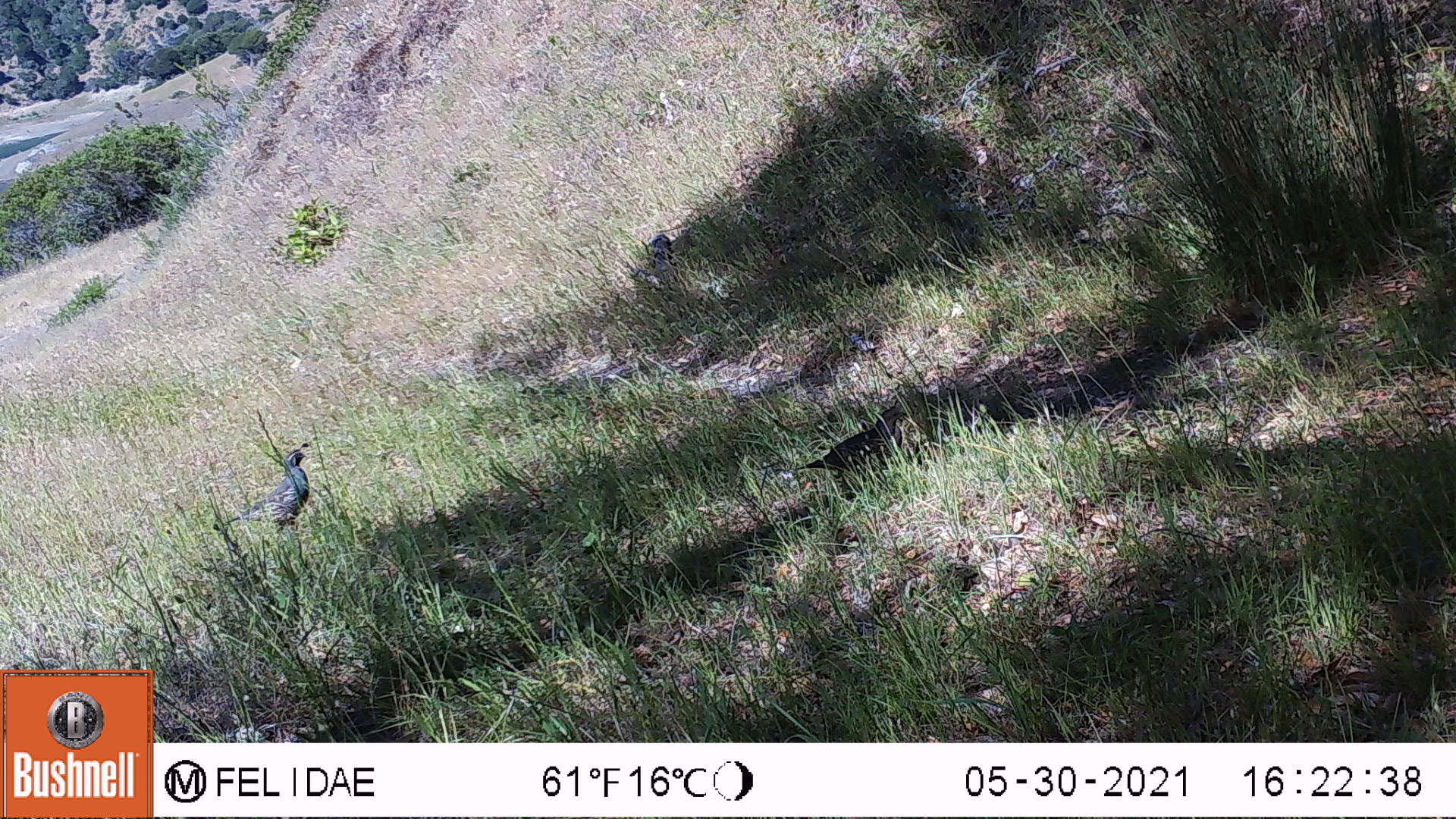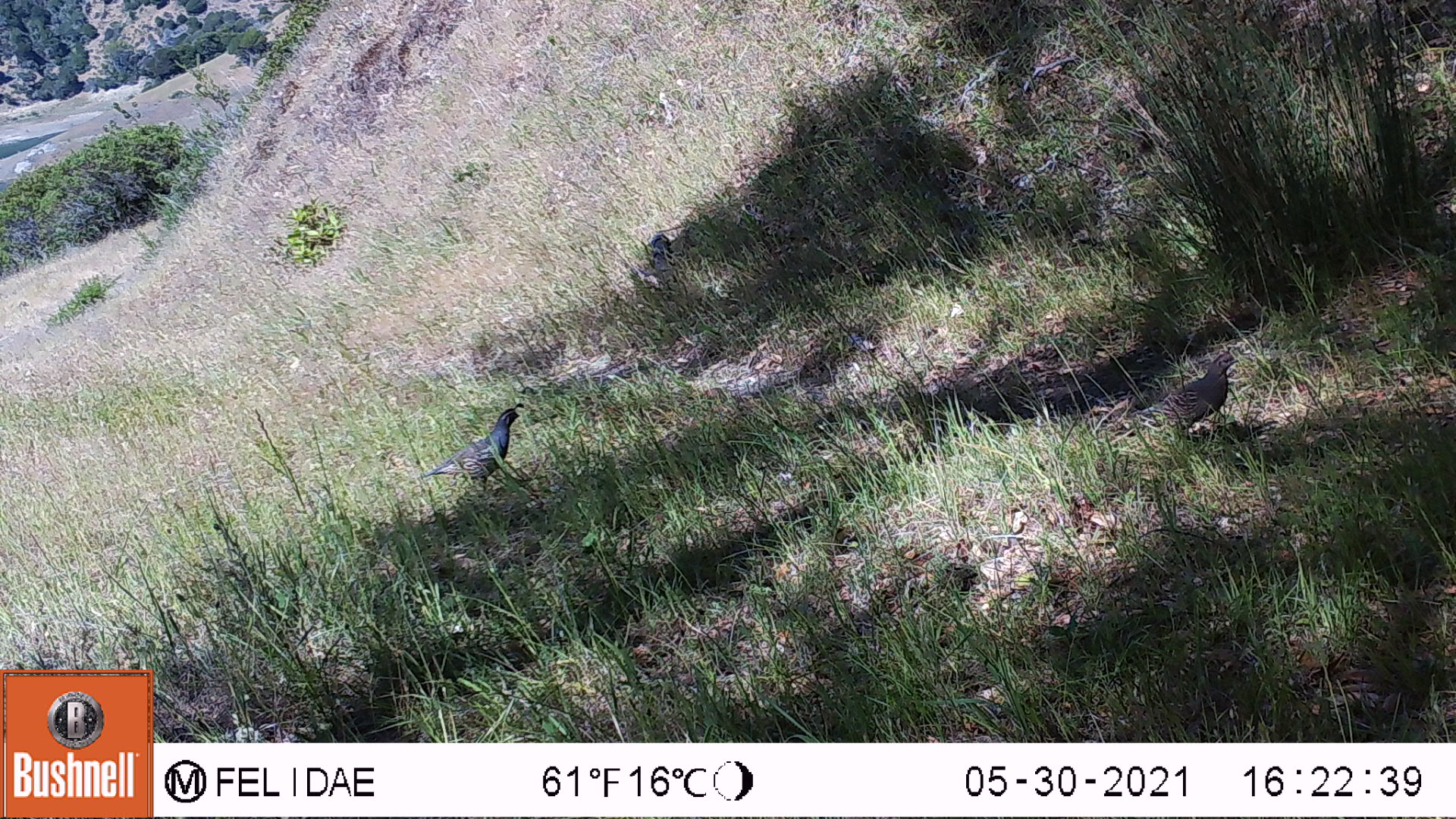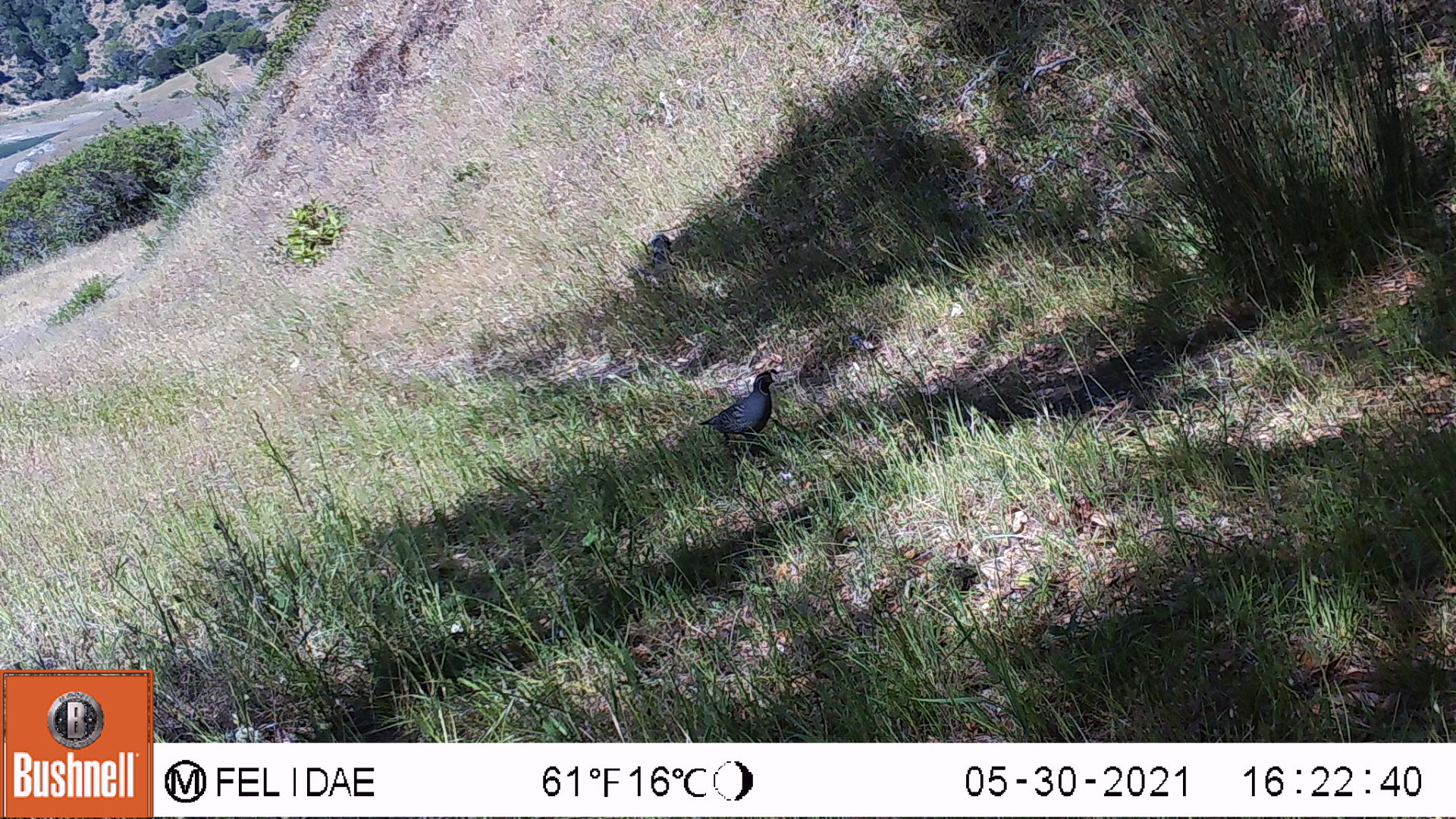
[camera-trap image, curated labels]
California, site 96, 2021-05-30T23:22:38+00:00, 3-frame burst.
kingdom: Animalia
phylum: Chordata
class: Aves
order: Galliformes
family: Odontophoridae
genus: Callipepla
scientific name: Callipepla californica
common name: california quail